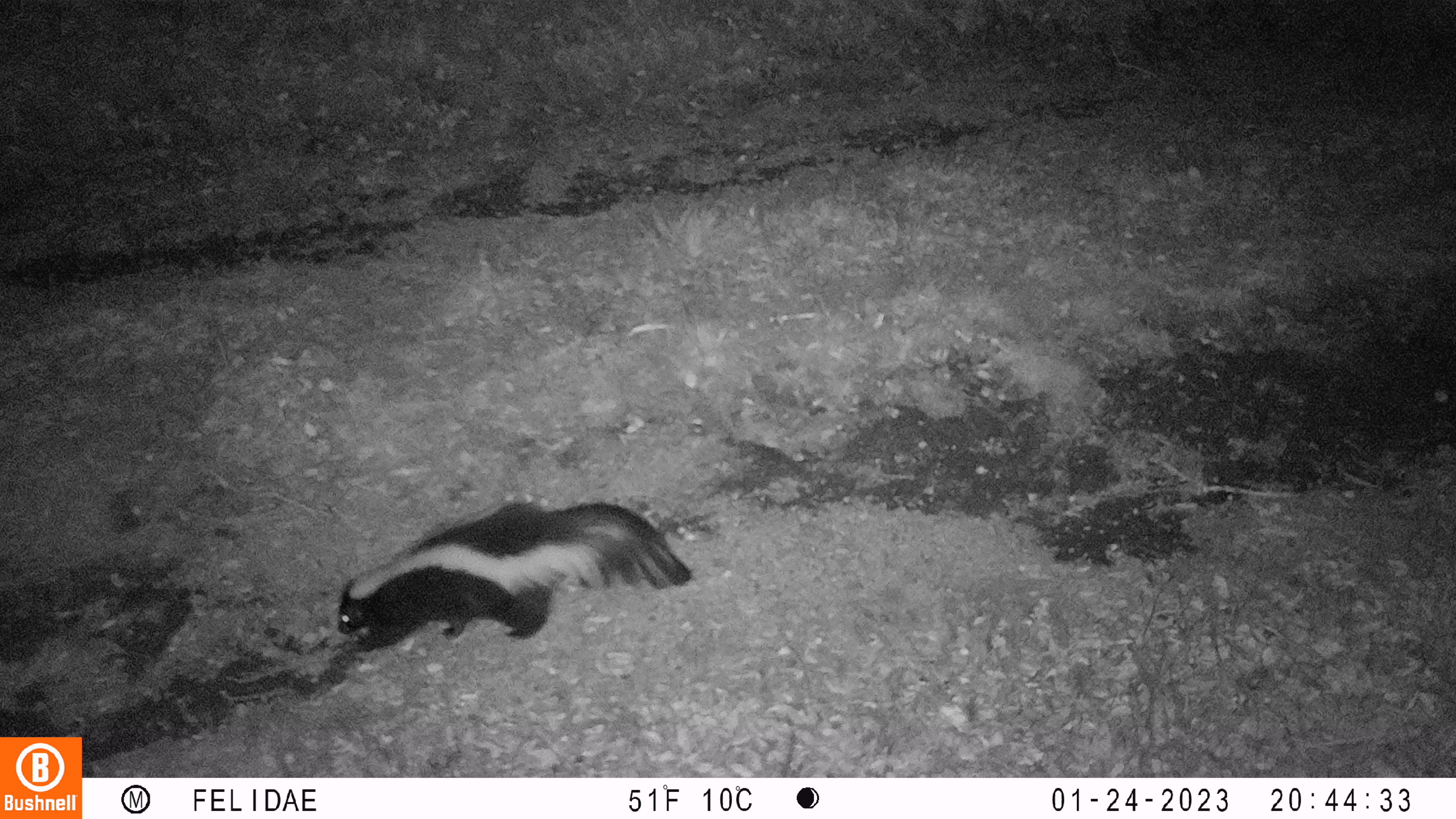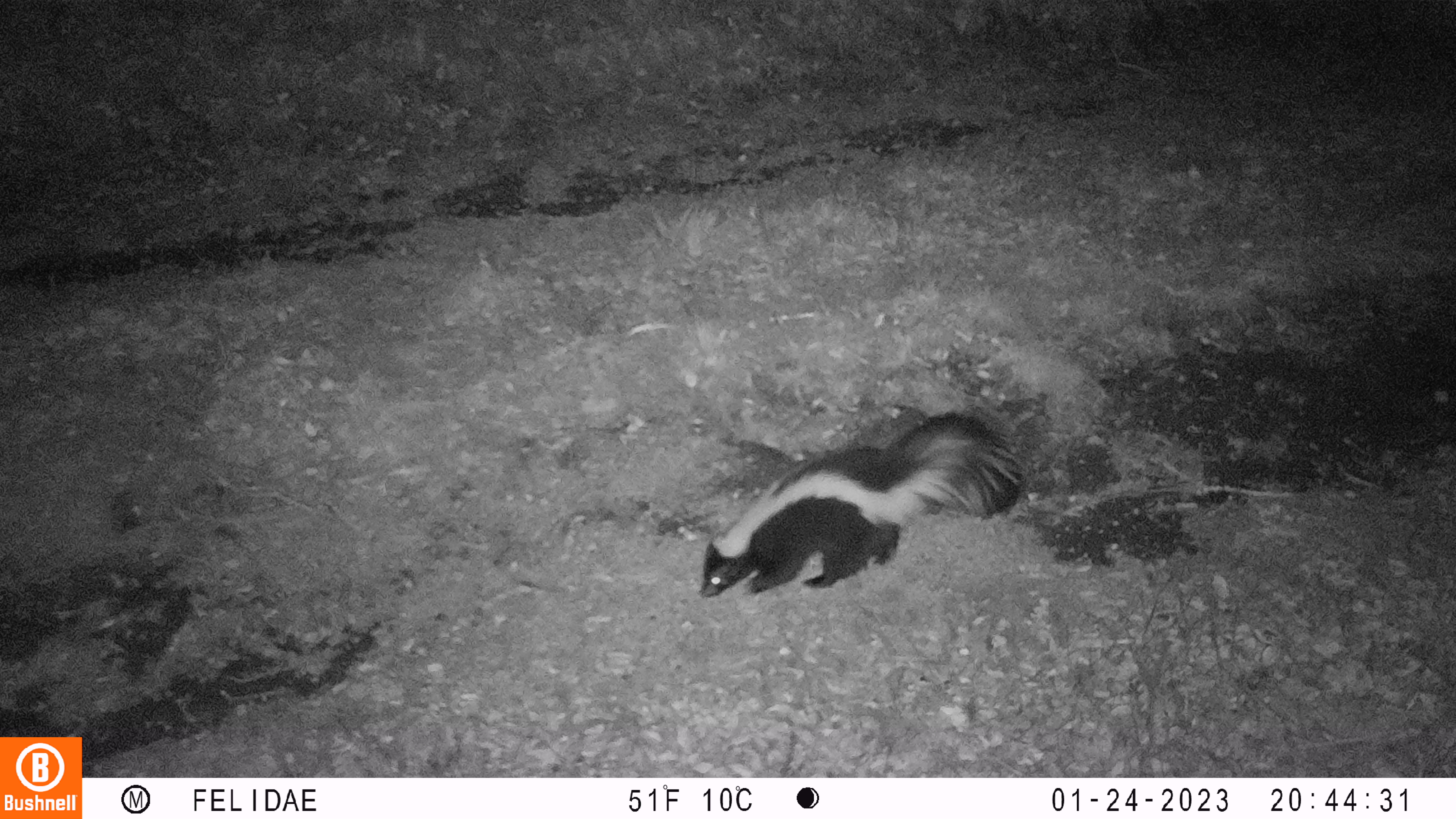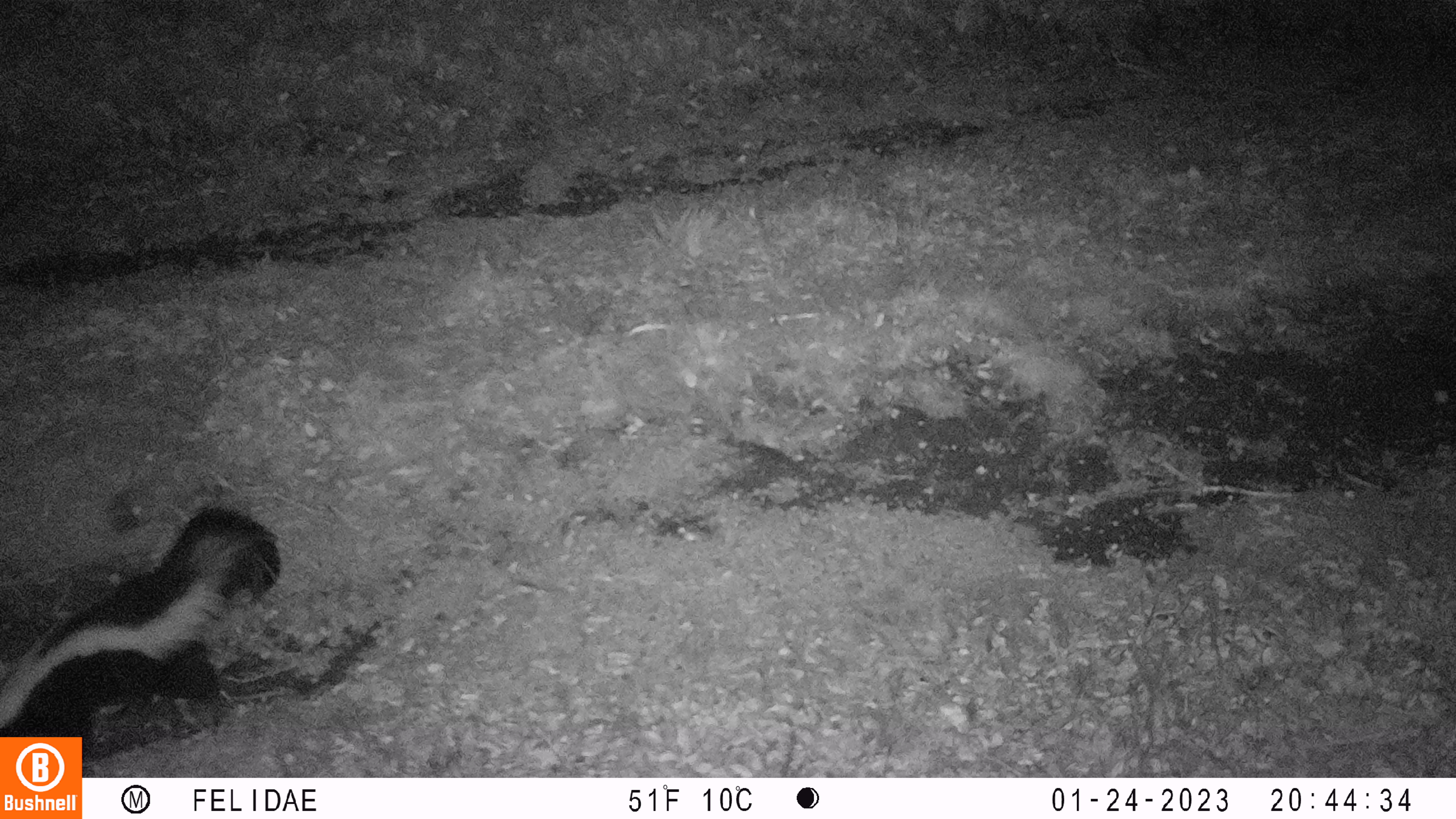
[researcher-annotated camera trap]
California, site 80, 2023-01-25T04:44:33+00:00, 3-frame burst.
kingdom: Animalia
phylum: Chordata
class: Mammalia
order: Carnivora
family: Mephitidae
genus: Mephitis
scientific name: Mephitis mephitis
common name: striped skunk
Striped skunk (Mephitis mephitis).